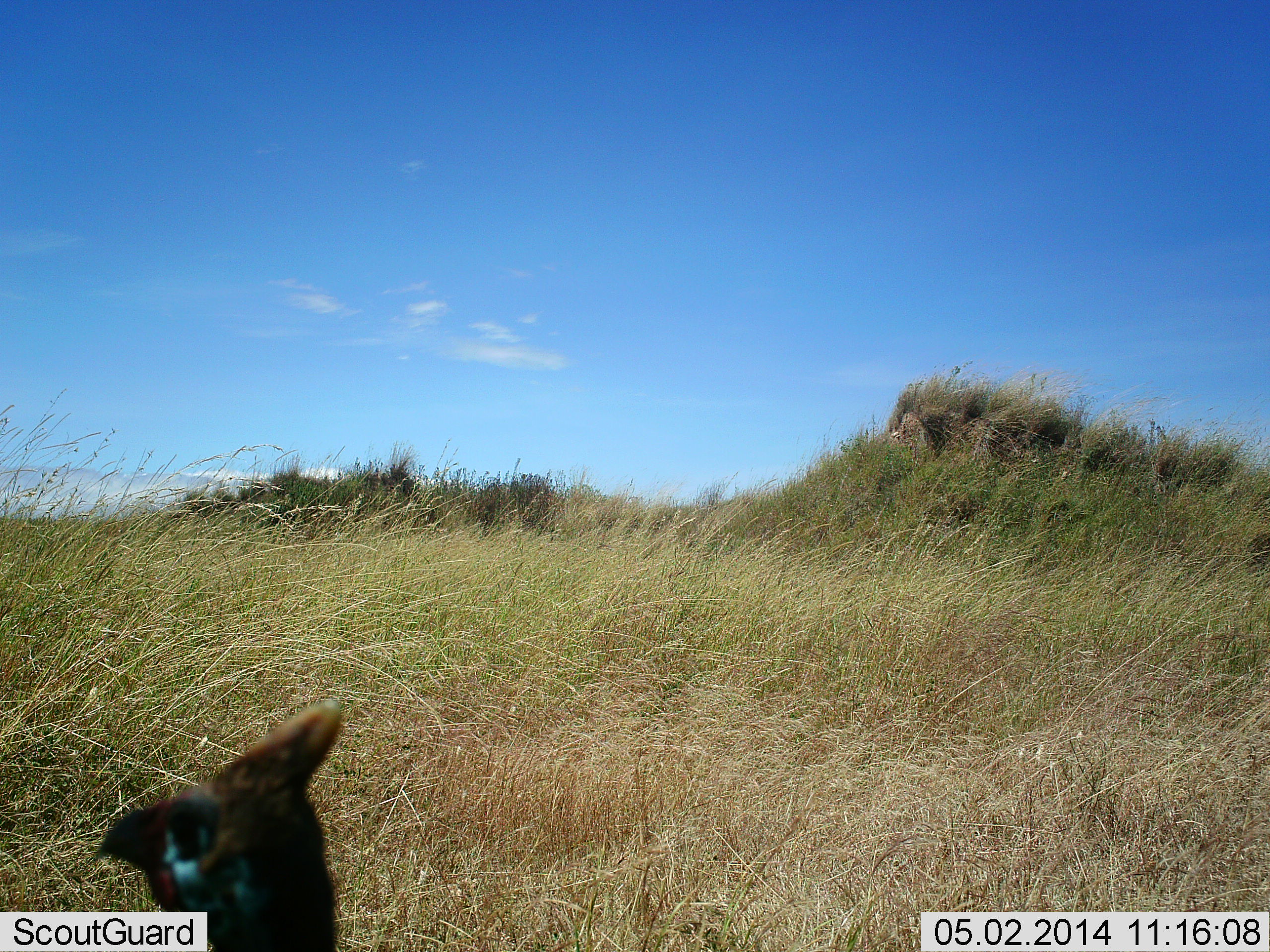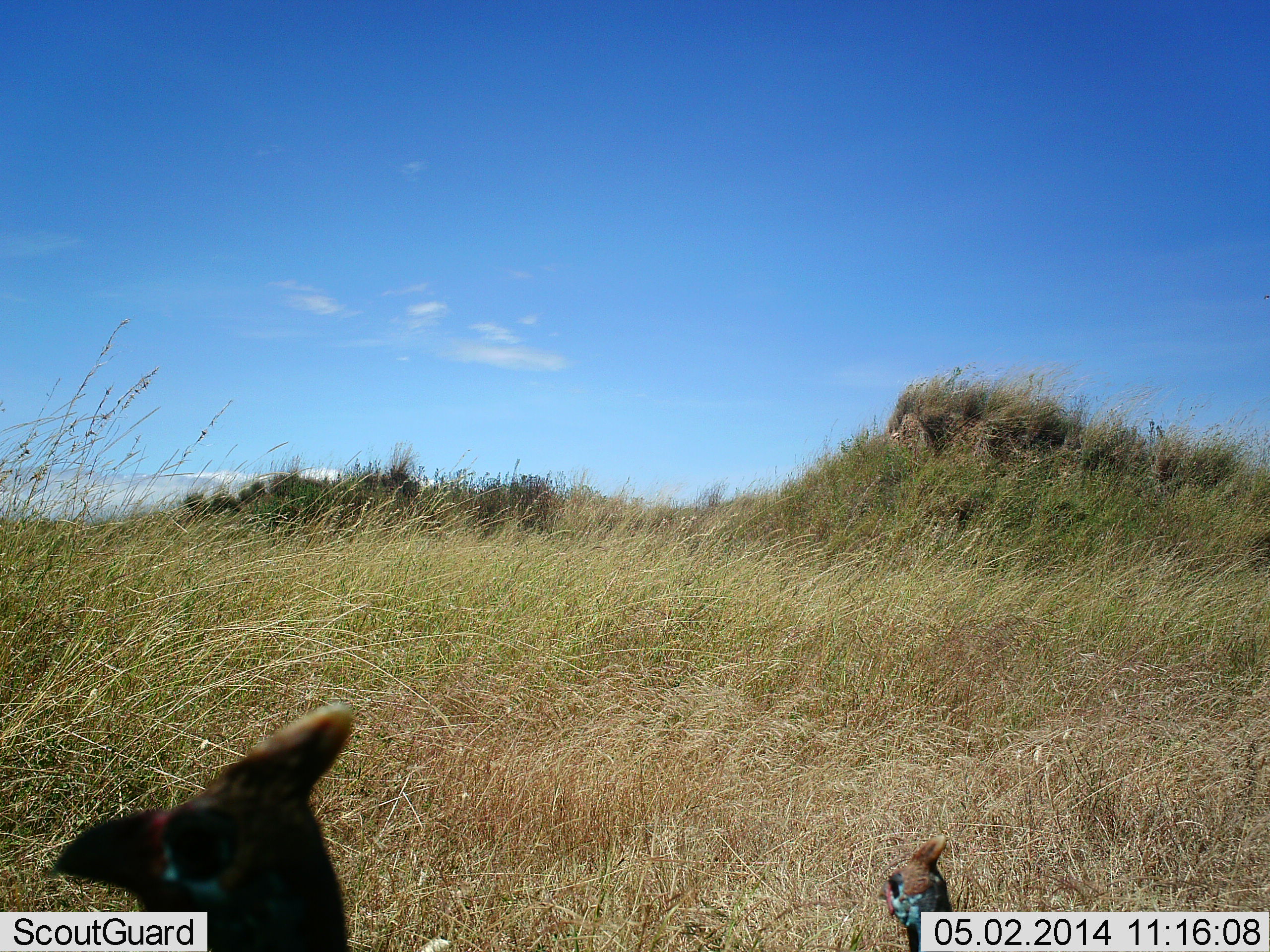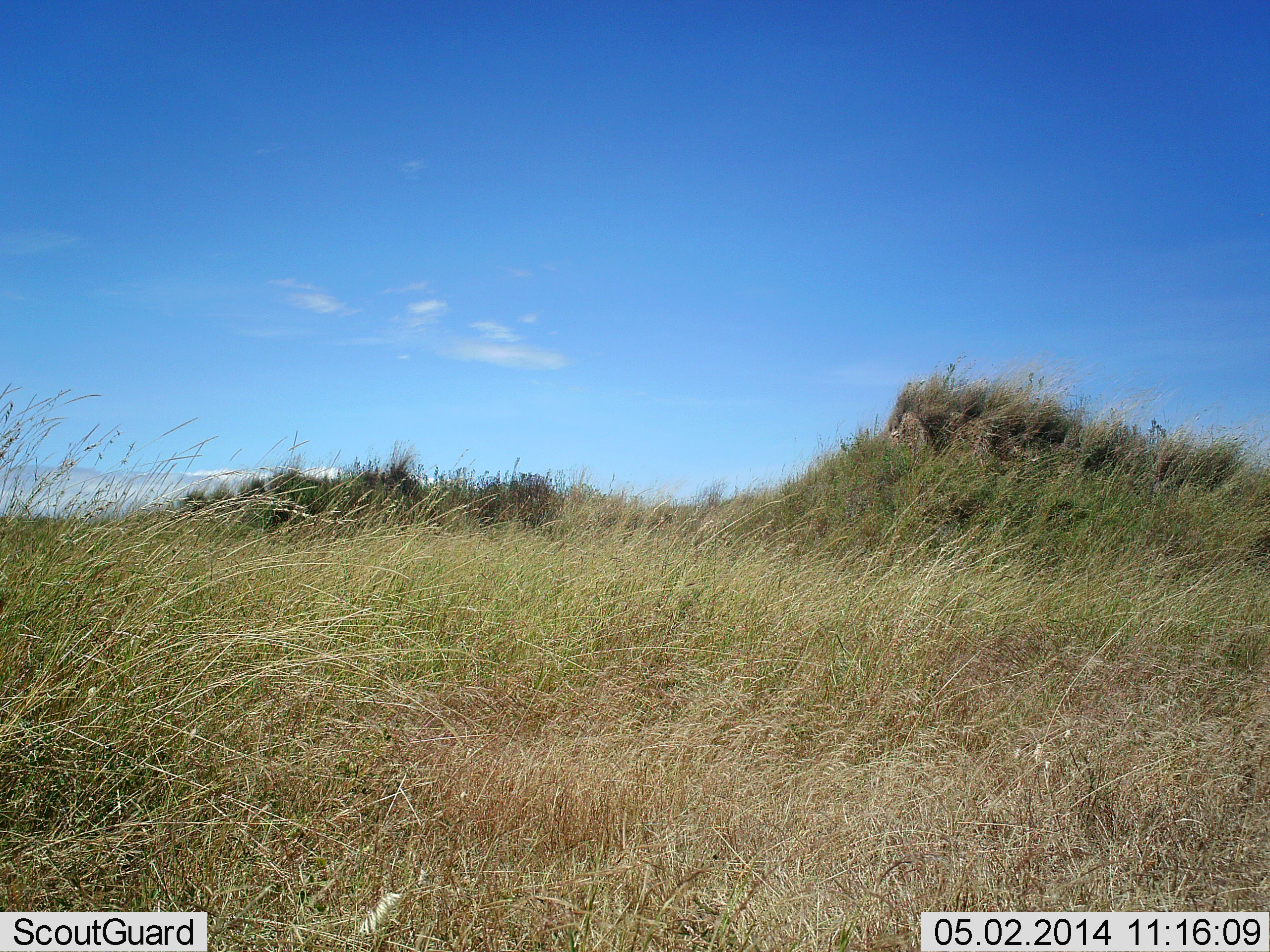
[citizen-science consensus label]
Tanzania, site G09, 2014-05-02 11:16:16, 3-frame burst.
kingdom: Animalia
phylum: Chordata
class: Aves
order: Galliformes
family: Numididae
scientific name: Numididae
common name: guinea fowl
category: guineafowl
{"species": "guineafowl (guinea fowl) (Numididae)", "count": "2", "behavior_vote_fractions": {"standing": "80%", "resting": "0%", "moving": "30%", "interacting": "0%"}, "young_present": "0%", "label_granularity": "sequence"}